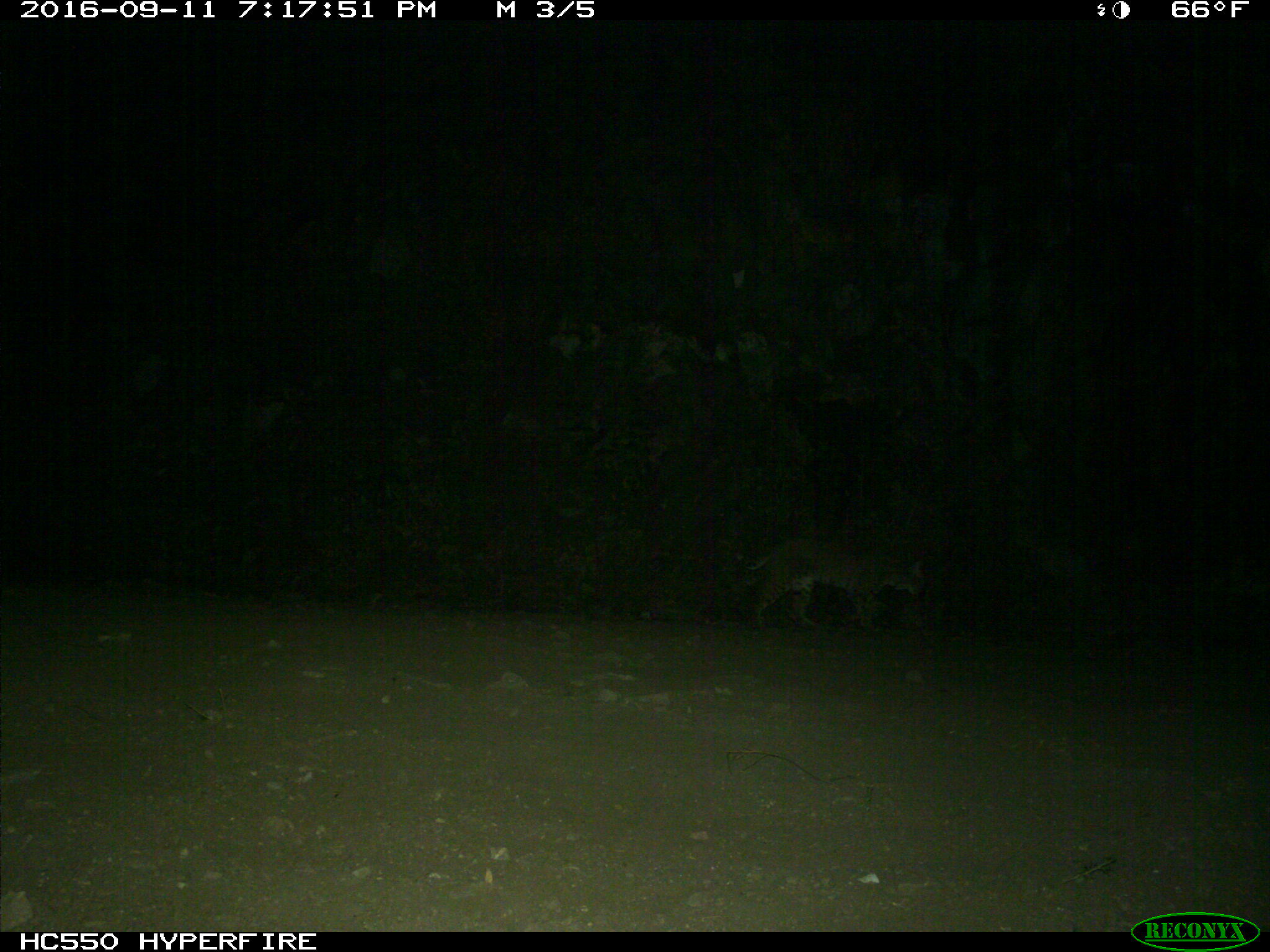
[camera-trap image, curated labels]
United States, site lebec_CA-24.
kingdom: Animalia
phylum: Chordata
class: Mammalia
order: Carnivora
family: Felidae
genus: Lynx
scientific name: Lynx rufus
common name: bobcat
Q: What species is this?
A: Lynx rufus (bobcat).